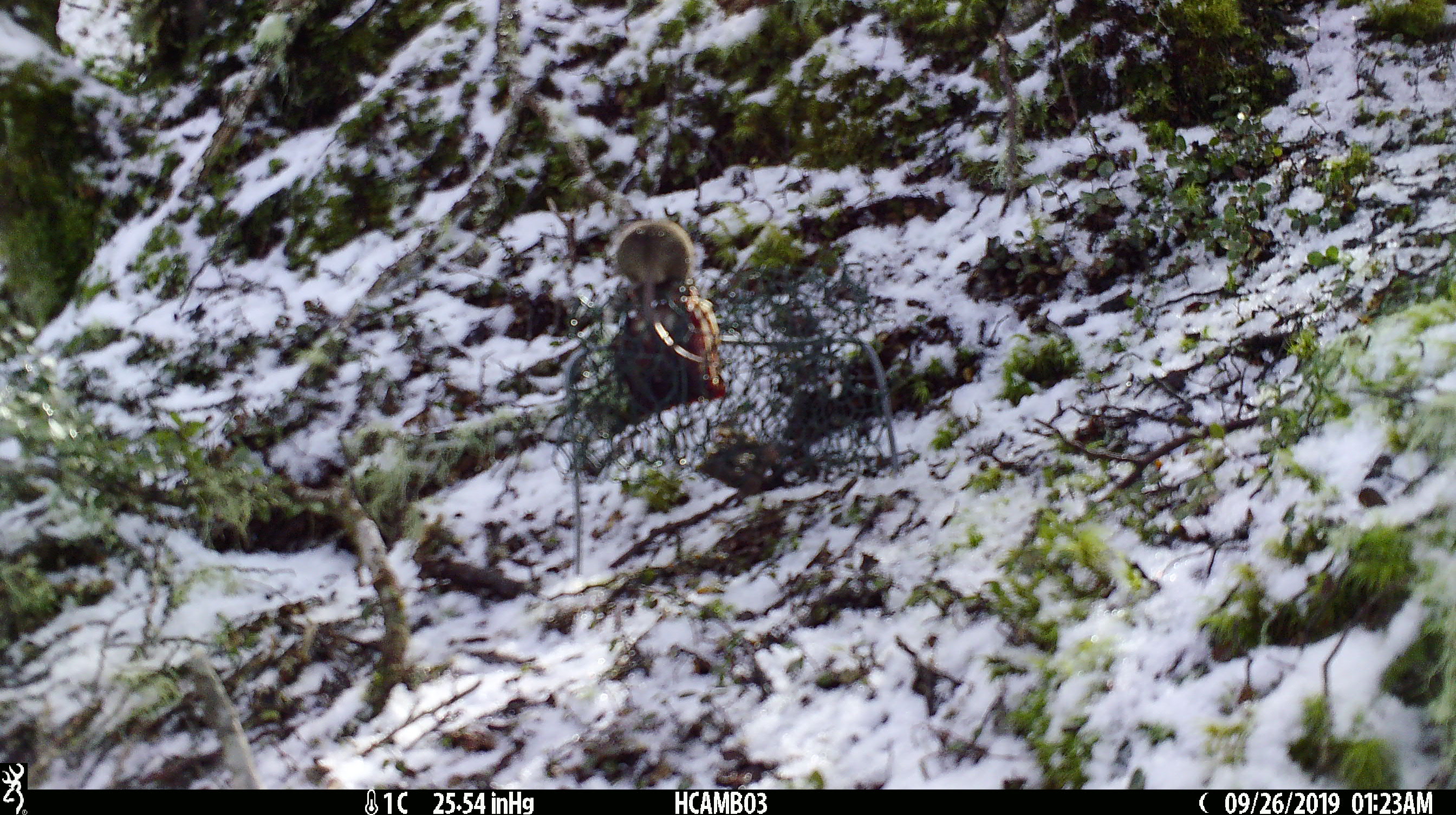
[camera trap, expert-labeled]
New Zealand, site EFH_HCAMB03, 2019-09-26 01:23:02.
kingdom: Animalia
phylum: Chordata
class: Mammalia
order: Rodentia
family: Muridae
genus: Mus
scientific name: Mus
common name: mouse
Mouse (Mus).